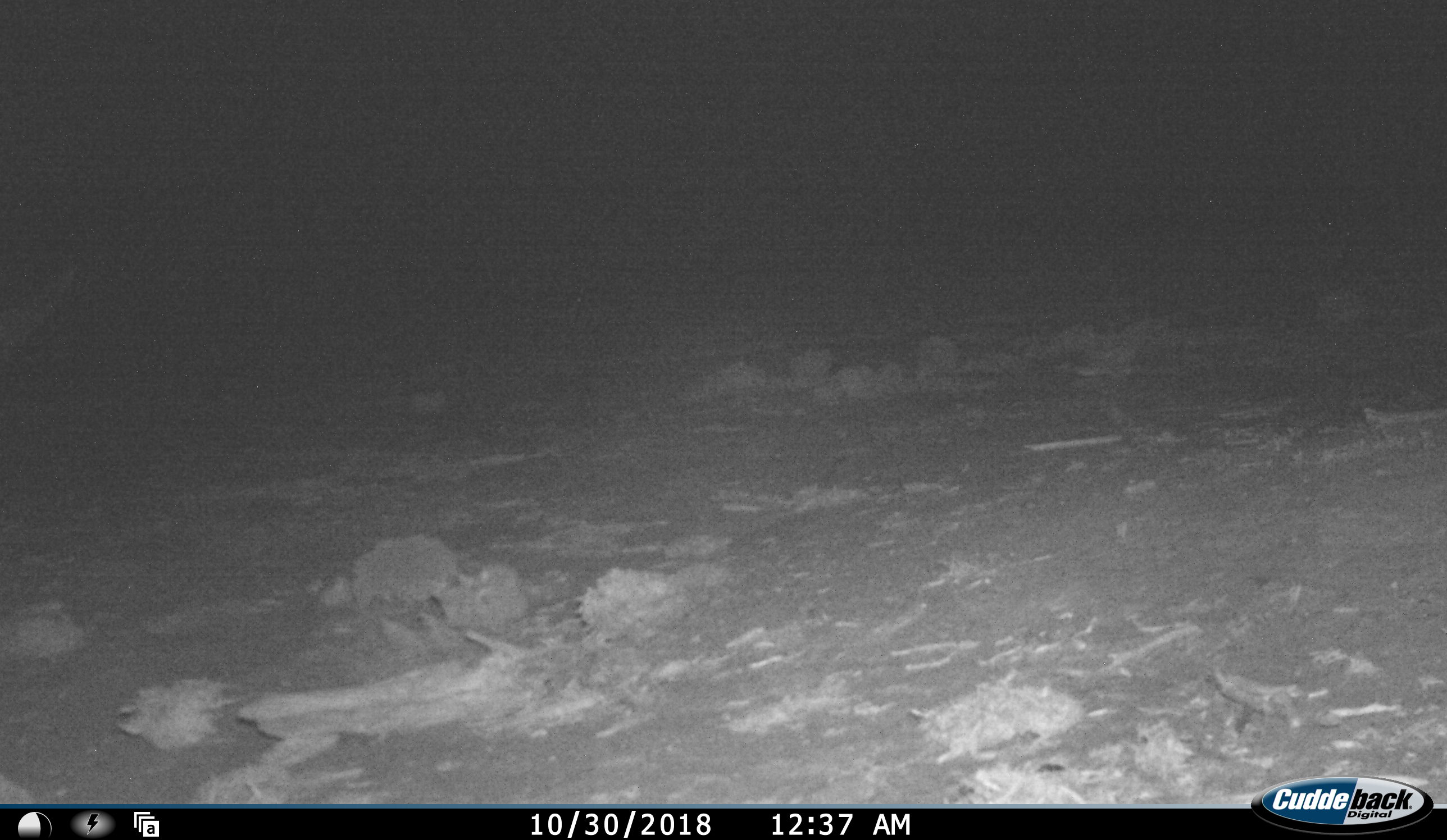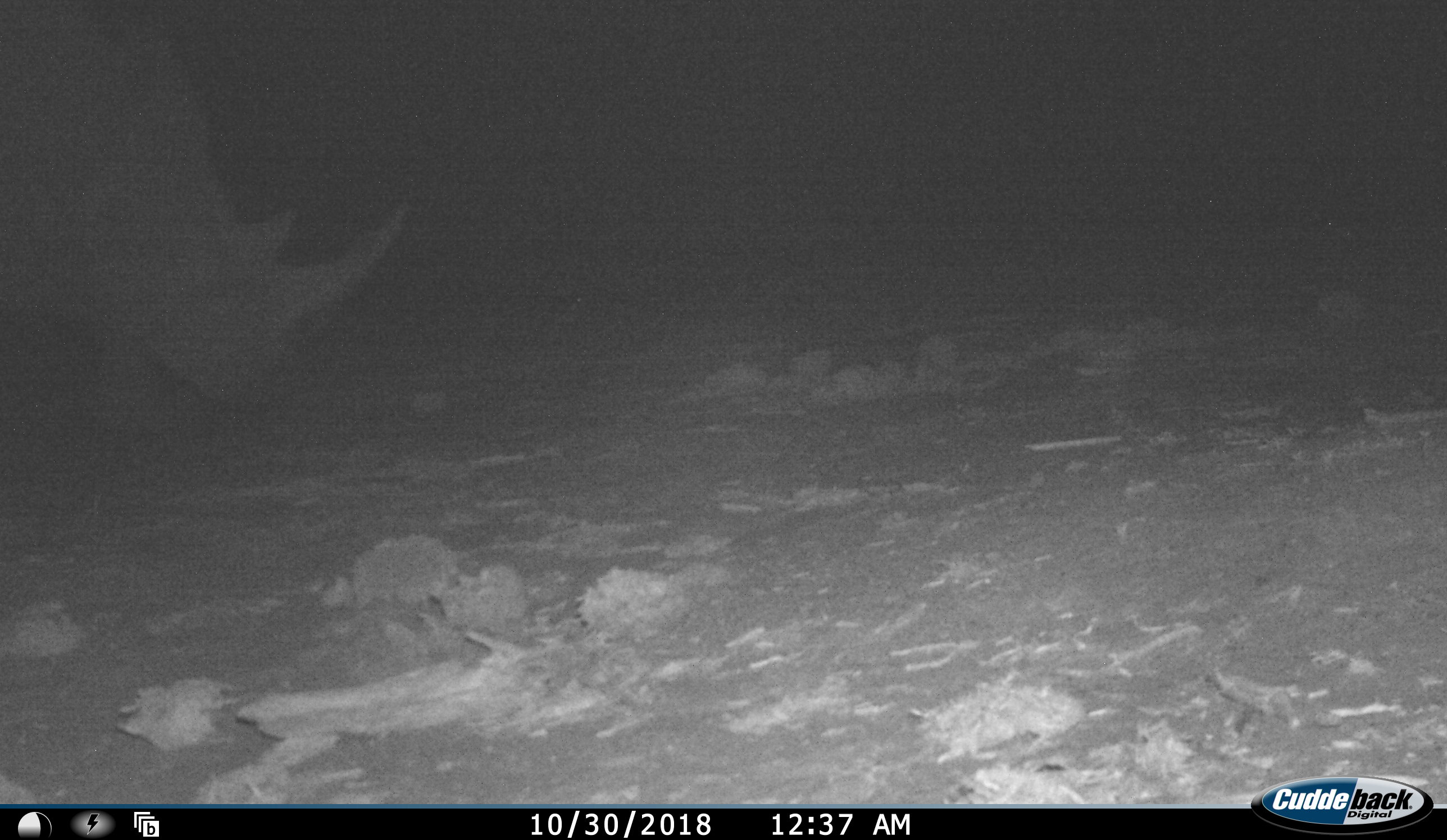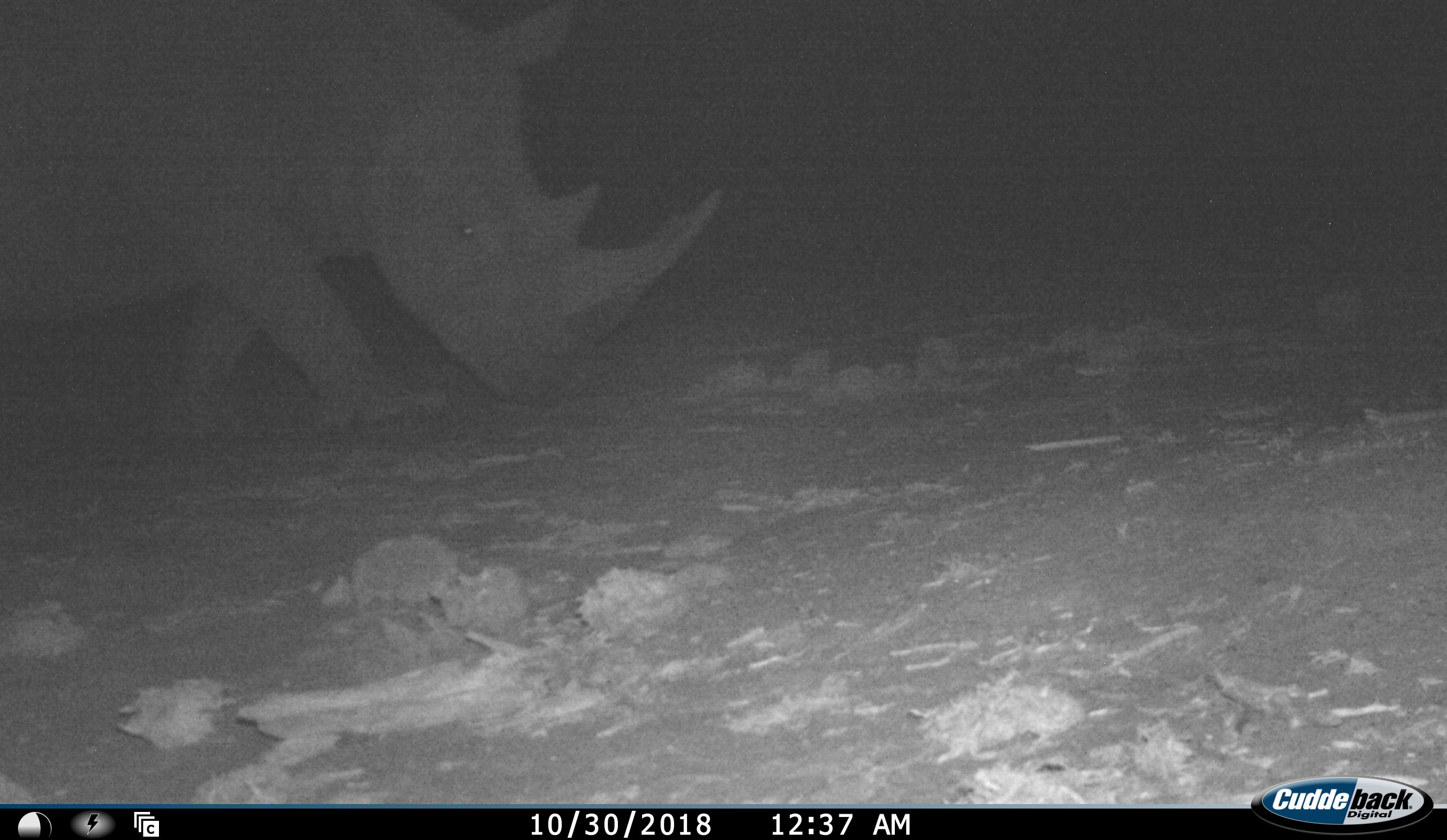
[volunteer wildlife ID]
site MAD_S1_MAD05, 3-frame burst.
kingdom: Animalia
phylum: Chordata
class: Mammalia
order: Perissodactyla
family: Rhinocerotidae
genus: Ceratotherium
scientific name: Ceratotherium simum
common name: white rhinoceros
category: rhinoceroswhite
Rhinoceroswhite (white rhinoceros) (Ceratotherium simum), count 1. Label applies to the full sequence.